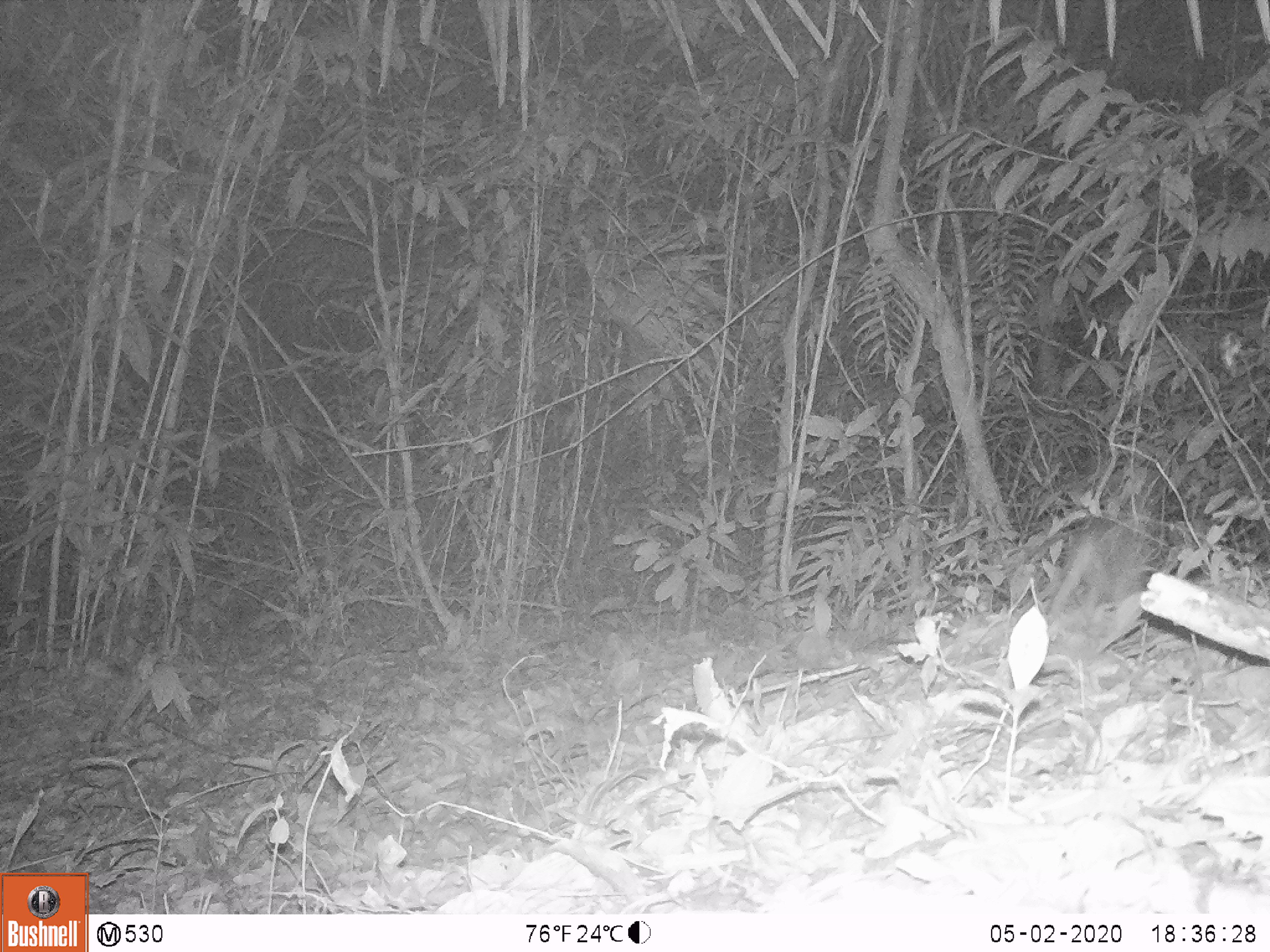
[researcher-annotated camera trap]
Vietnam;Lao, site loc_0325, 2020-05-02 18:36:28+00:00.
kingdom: Animalia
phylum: Chordata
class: Mammalia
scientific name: Mammalia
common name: mammal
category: unidentified small mammal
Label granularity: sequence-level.